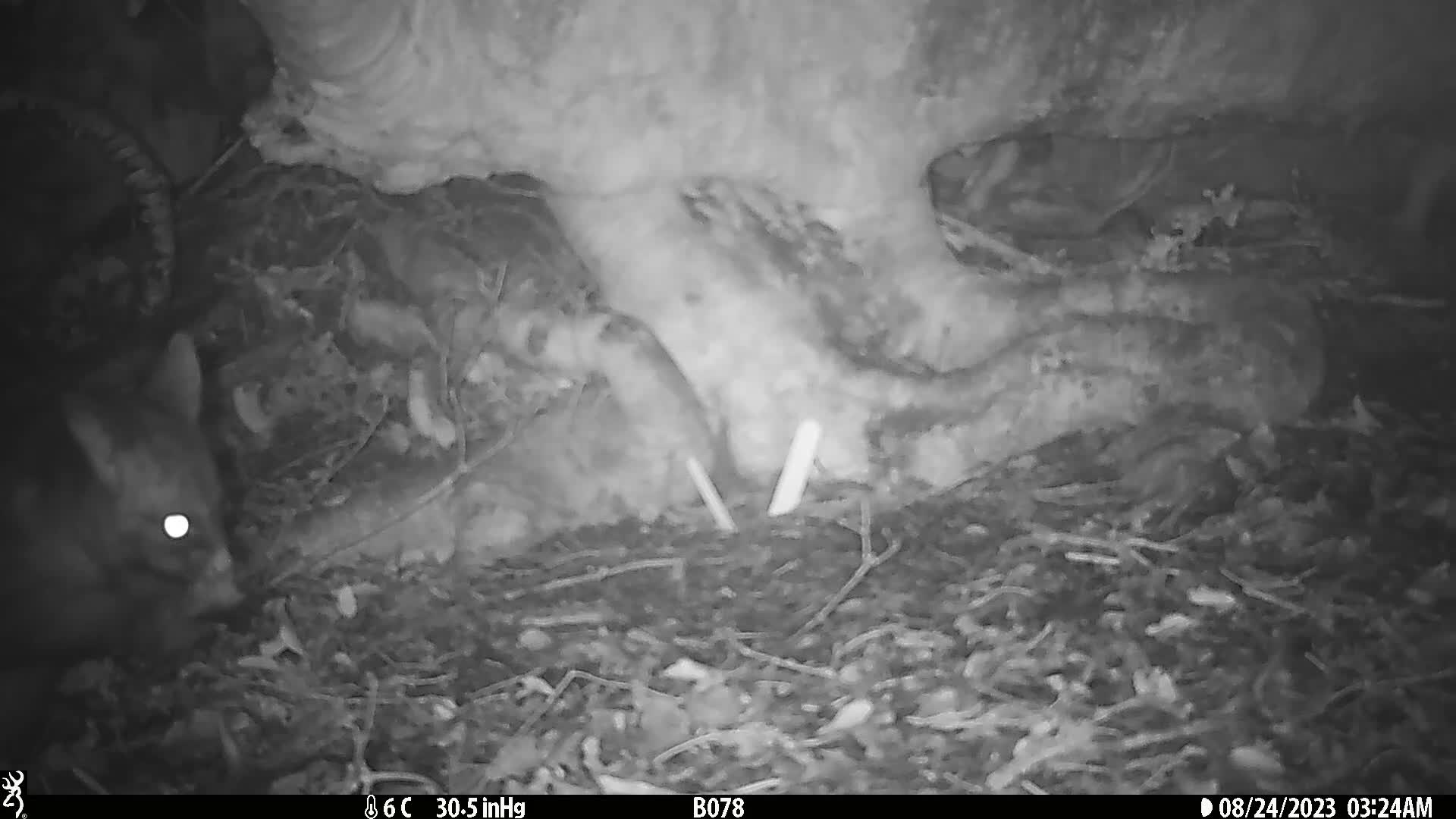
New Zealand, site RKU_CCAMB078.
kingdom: Animalia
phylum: Chordata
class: Mammalia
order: Diprotodontia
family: Phalangeridae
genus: Trichosurus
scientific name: Trichosurus vulpecula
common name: common brushtail possum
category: possum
Possum (common brushtail possum) (Trichosurus vulpecula).